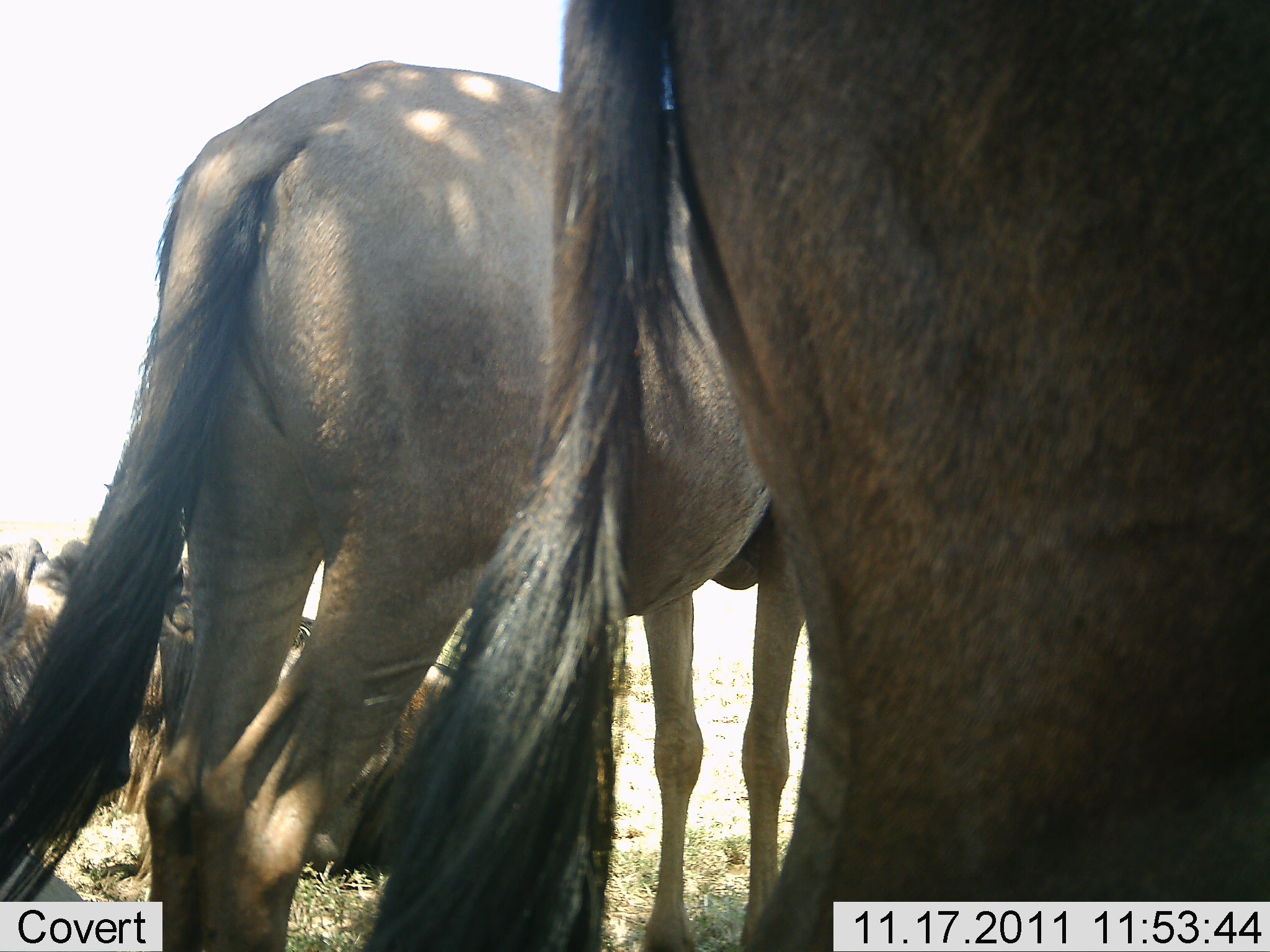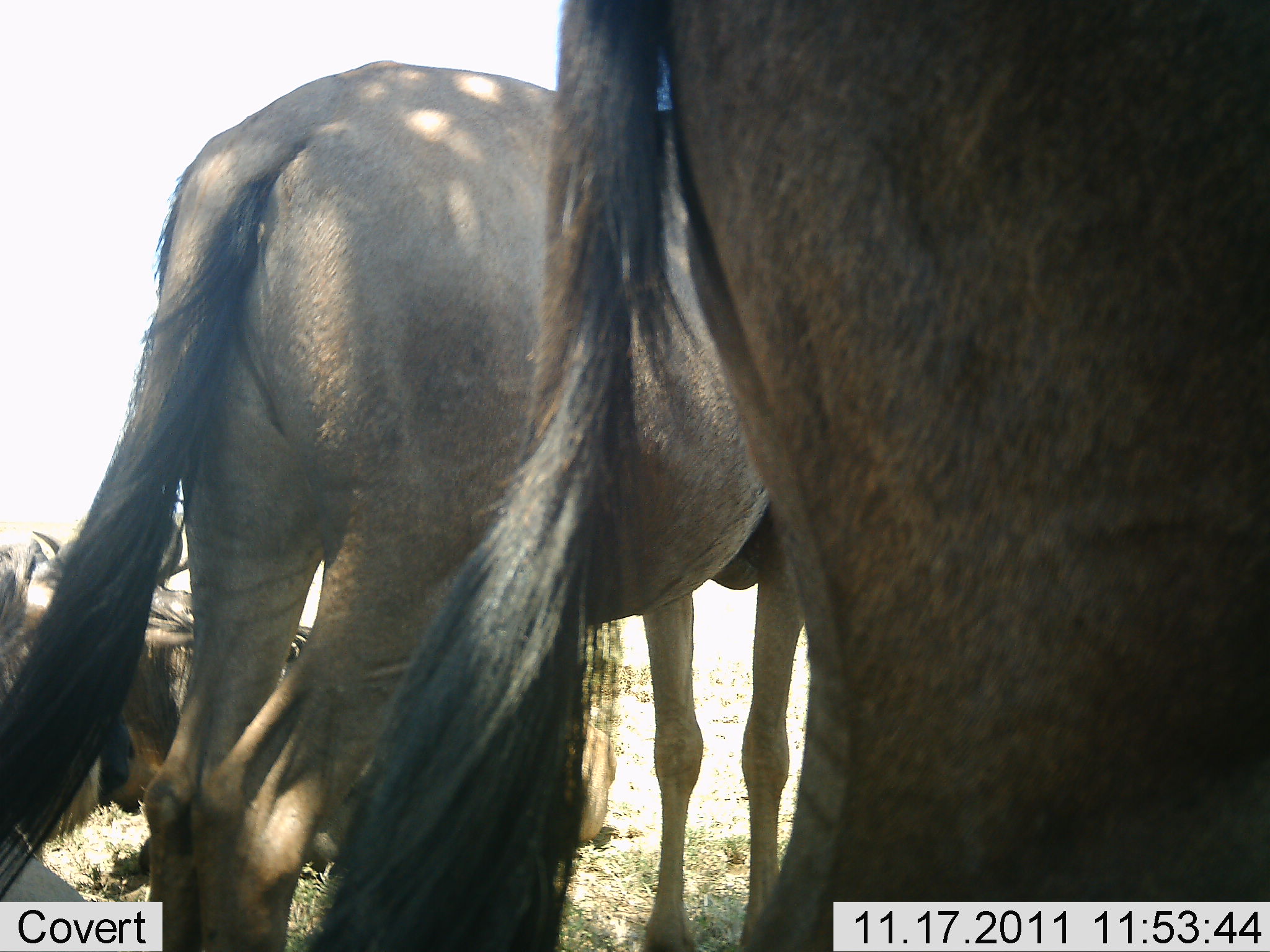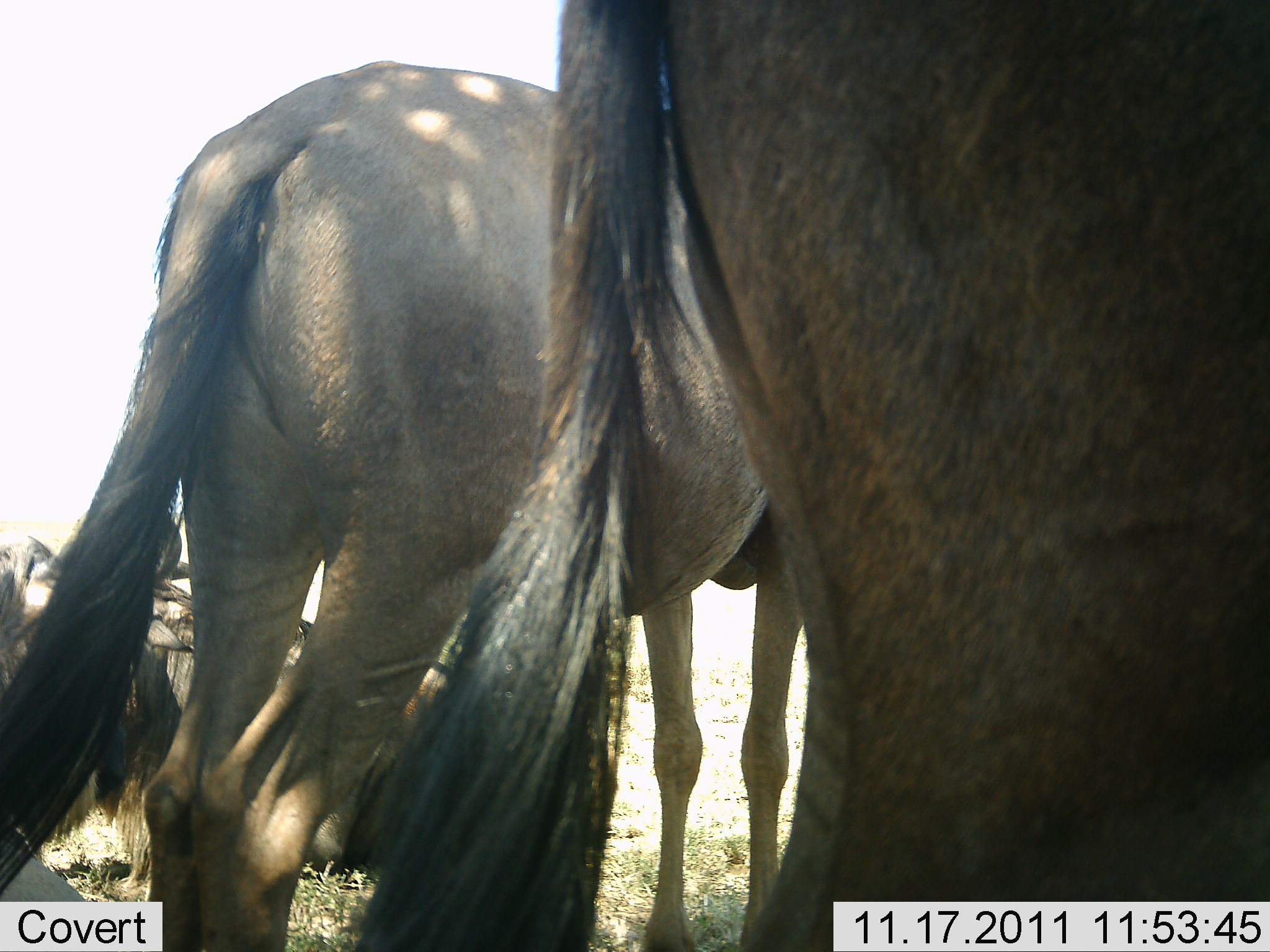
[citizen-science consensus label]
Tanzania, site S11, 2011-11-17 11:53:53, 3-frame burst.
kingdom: Animalia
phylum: Chordata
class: Mammalia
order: Artiodactyla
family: Bovidae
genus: Connochaetes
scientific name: Connochaetes taurinus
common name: blue wildebeest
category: wildebeest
Wildebeest (blue wildebeest) (Connochaetes taurinus), count 3. Behavior (volunteer vote fractions): standing 91%, resting 55%, moving 0%, interacting 18%. Young present (vote fraction): 0%. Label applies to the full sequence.